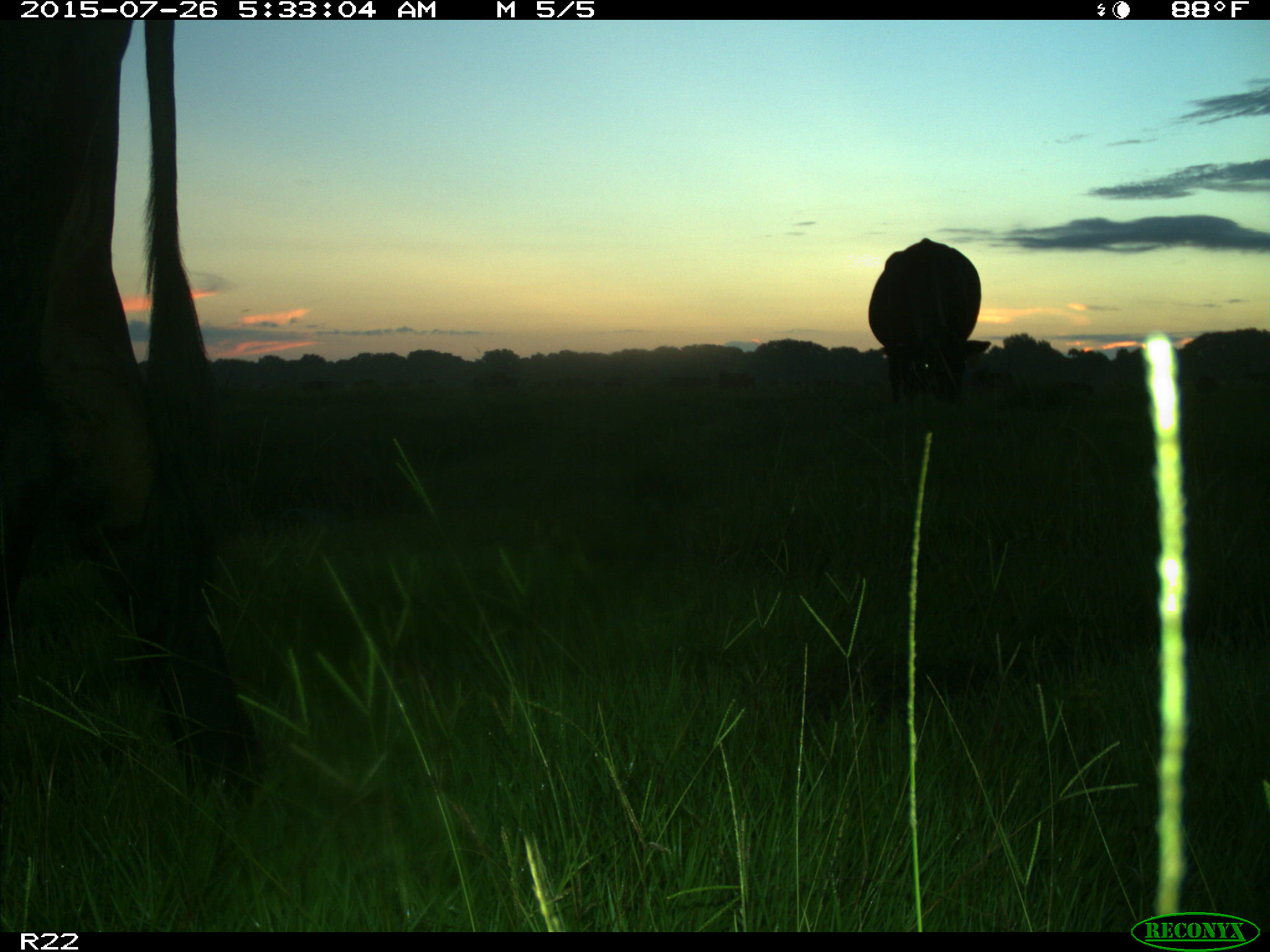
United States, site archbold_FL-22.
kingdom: Animalia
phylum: Chordata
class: Mammalia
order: Artiodactyla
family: Bovidae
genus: Bos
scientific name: Bos taurus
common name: domestic cow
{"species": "Bos taurus (domestic cow)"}